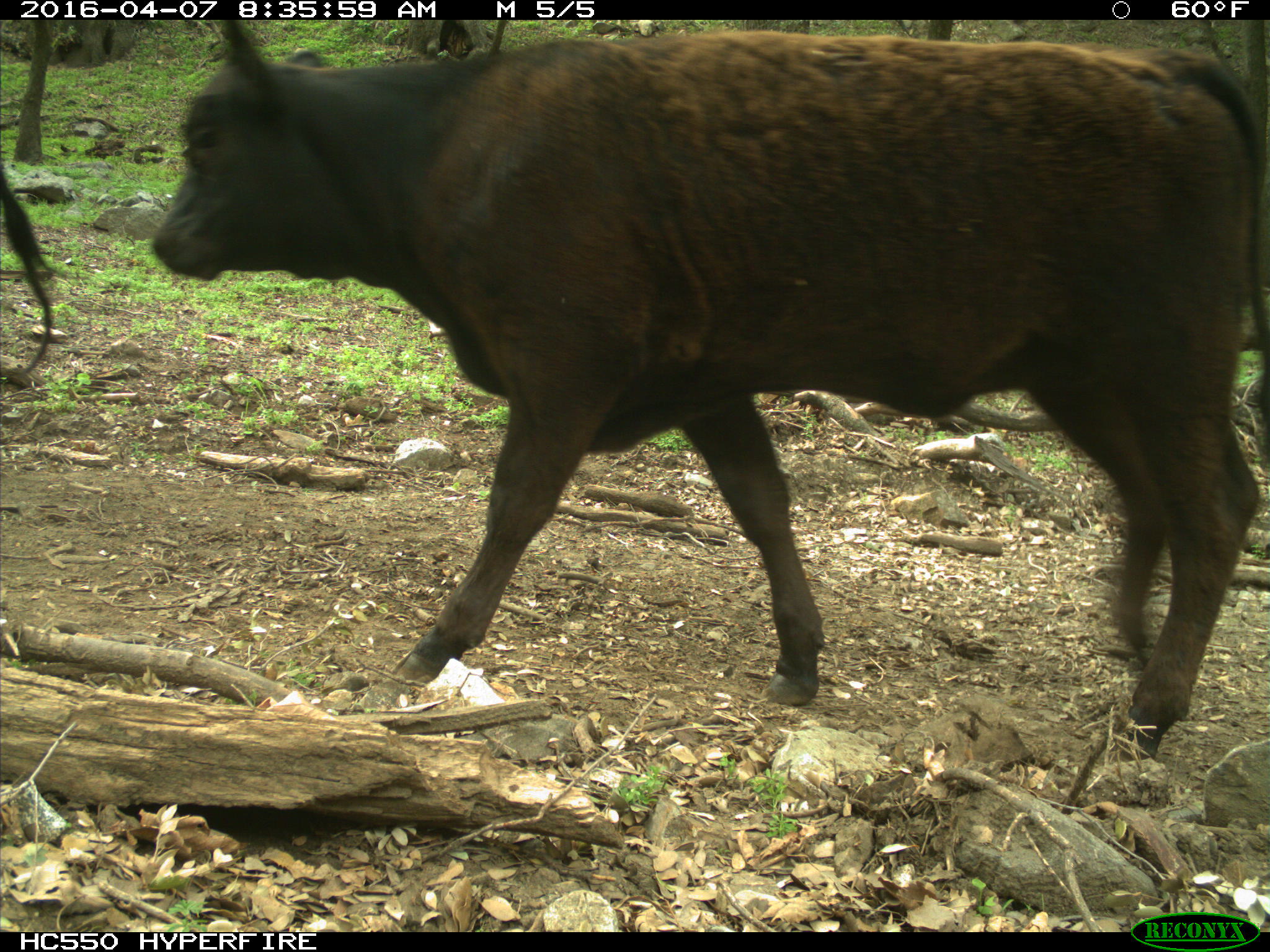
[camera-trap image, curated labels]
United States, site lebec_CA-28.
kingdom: Animalia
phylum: Chordata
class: Mammalia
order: Artiodactyla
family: Bovidae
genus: Bos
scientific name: Bos taurus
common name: domestic cow